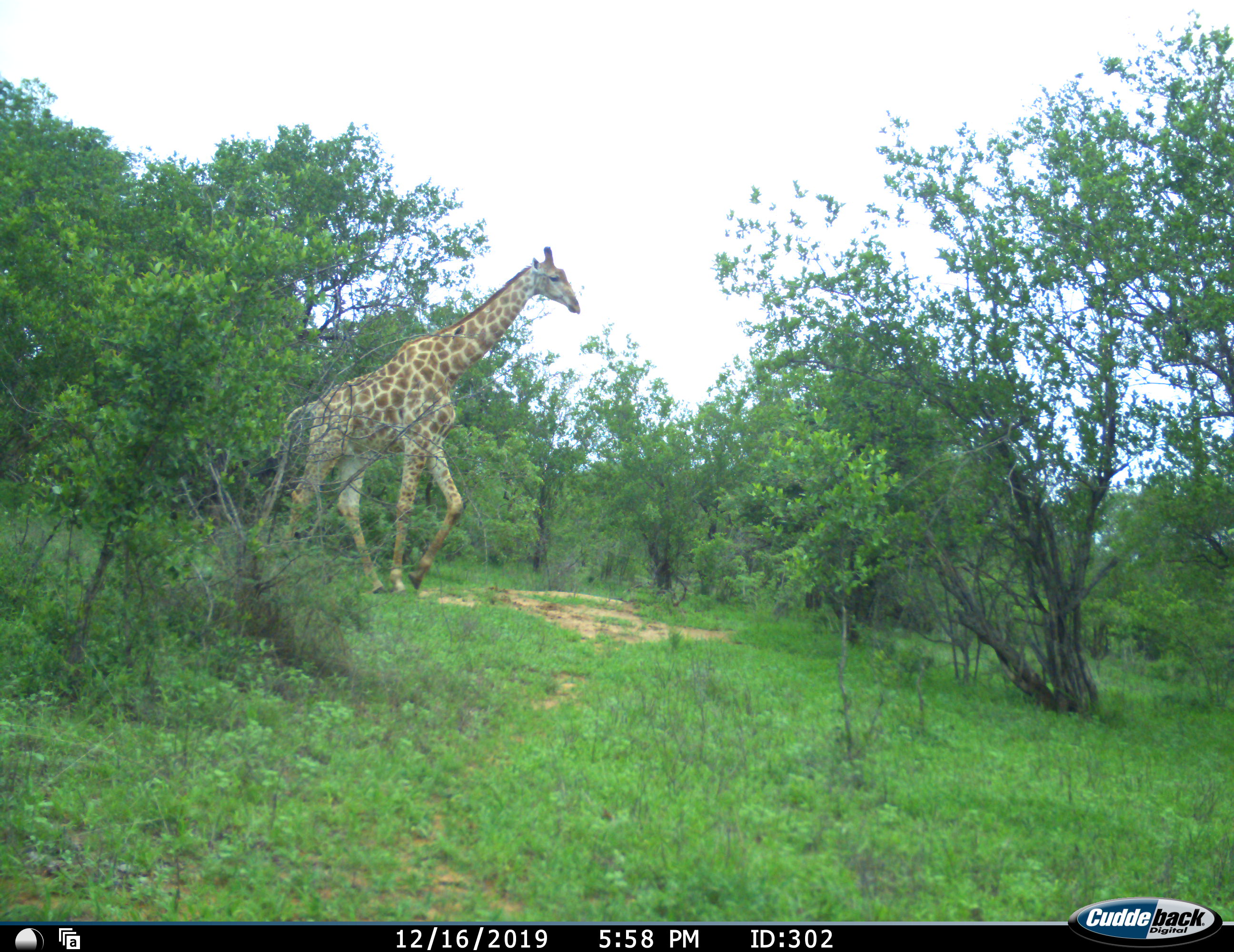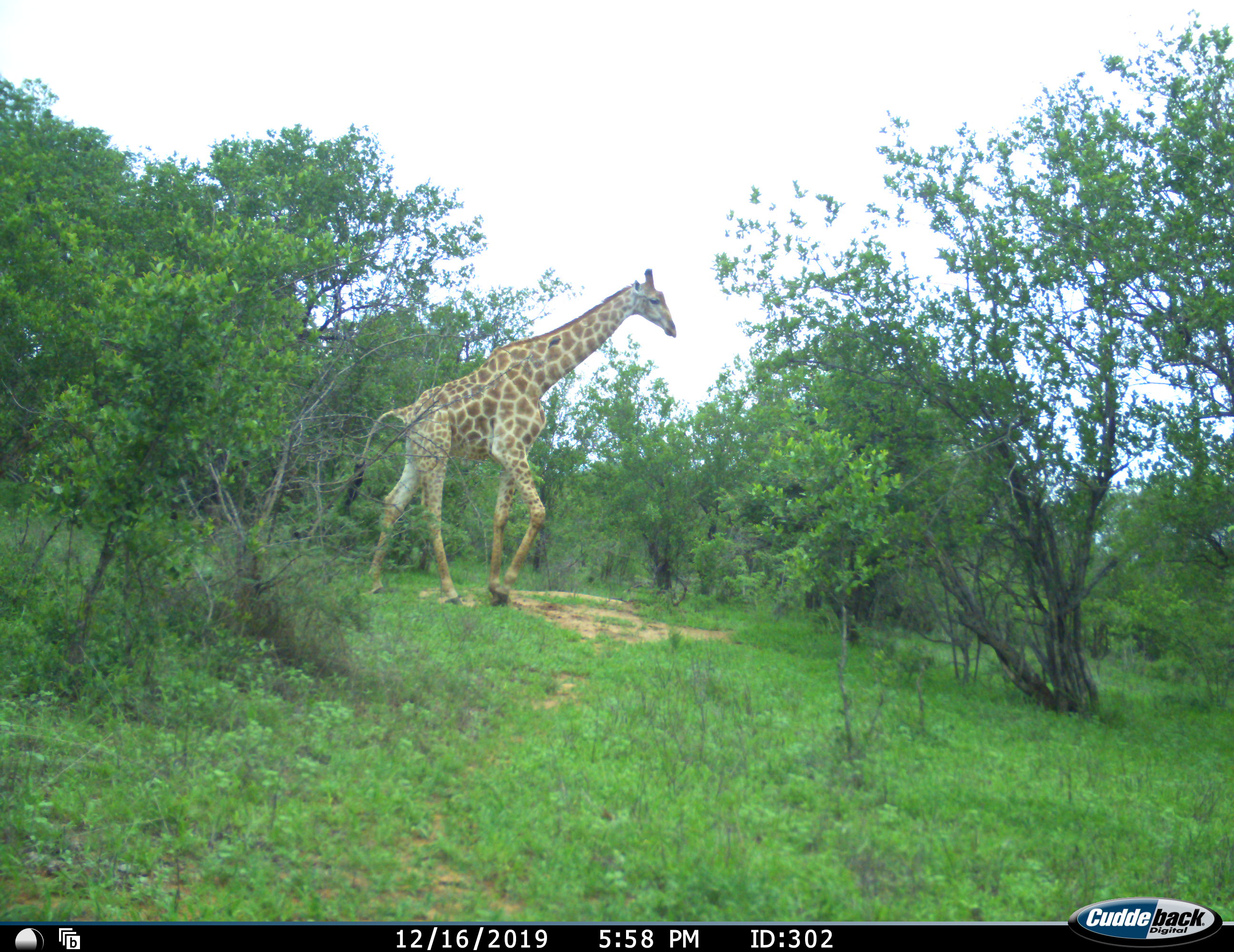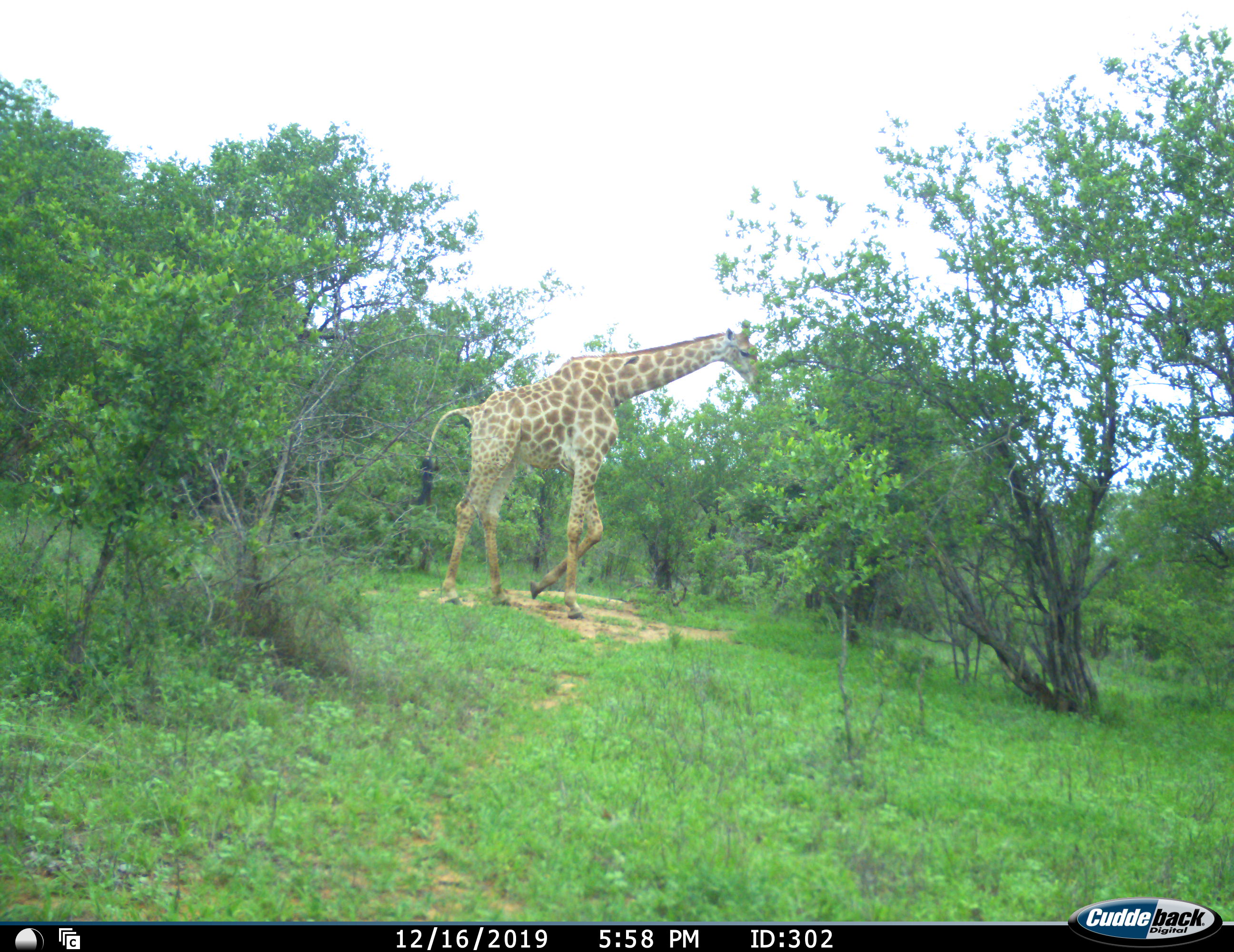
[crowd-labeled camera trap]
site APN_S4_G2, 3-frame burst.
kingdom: Animalia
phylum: Chordata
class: Mammalia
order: Artiodactyla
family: Giraffidae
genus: Giraffa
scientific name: Giraffa camelopardalis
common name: giraffe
Giraffe (Giraffa camelopardalis), count 1. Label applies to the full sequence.